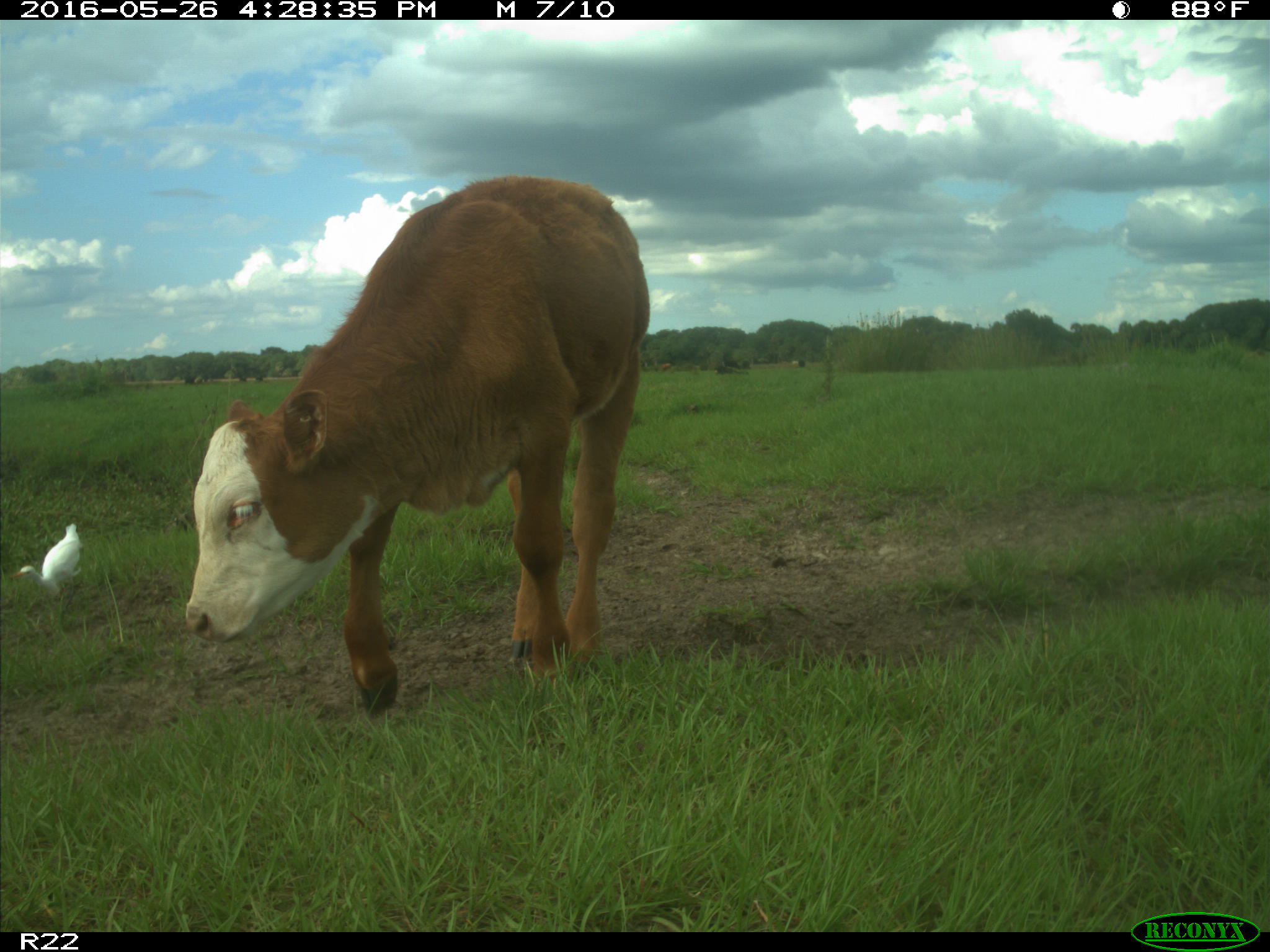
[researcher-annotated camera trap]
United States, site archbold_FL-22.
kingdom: Animalia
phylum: Chordata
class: Mammalia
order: Artiodactyla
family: Bovidae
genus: Bos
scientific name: Bos taurus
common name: domestic cow